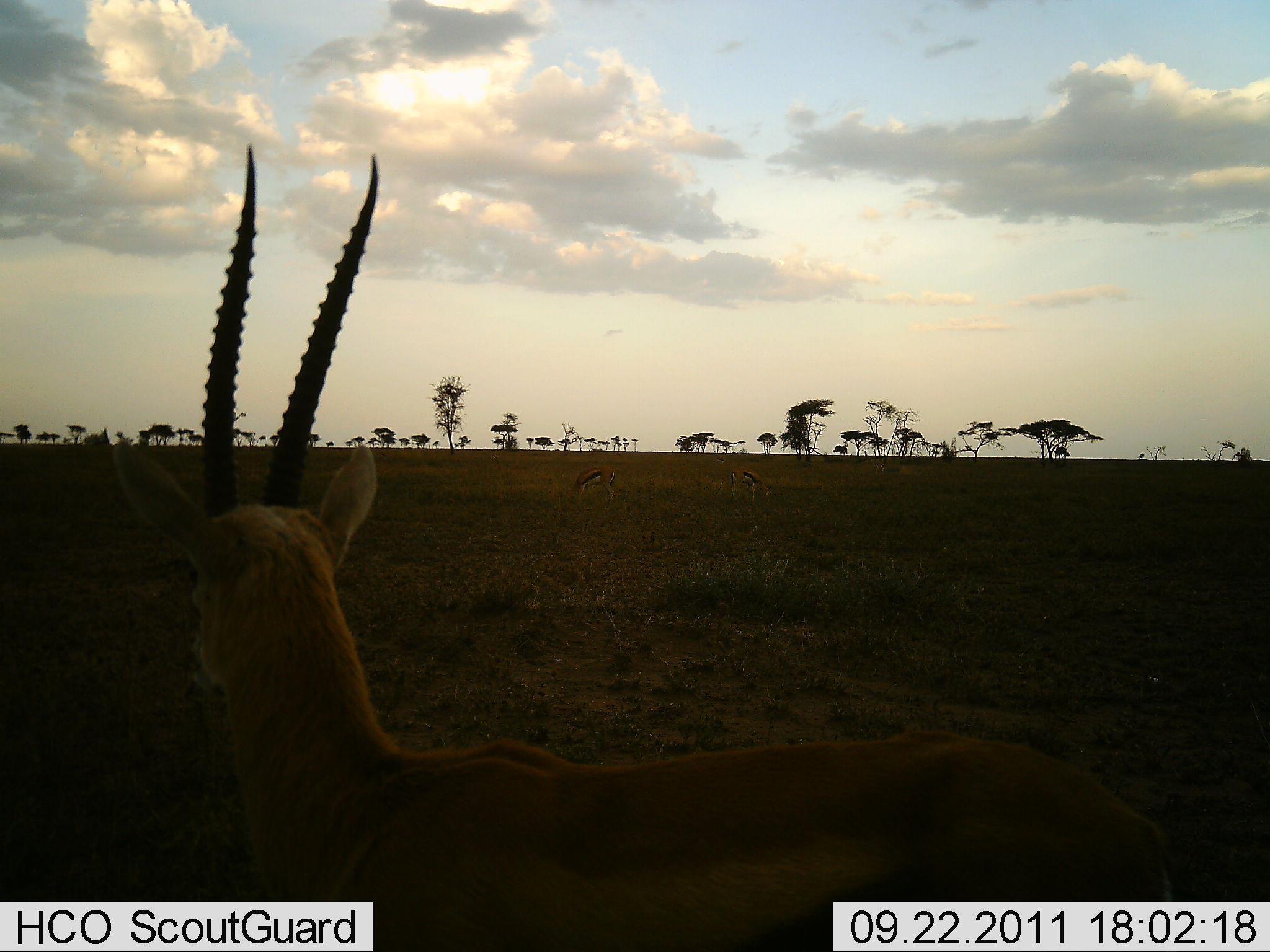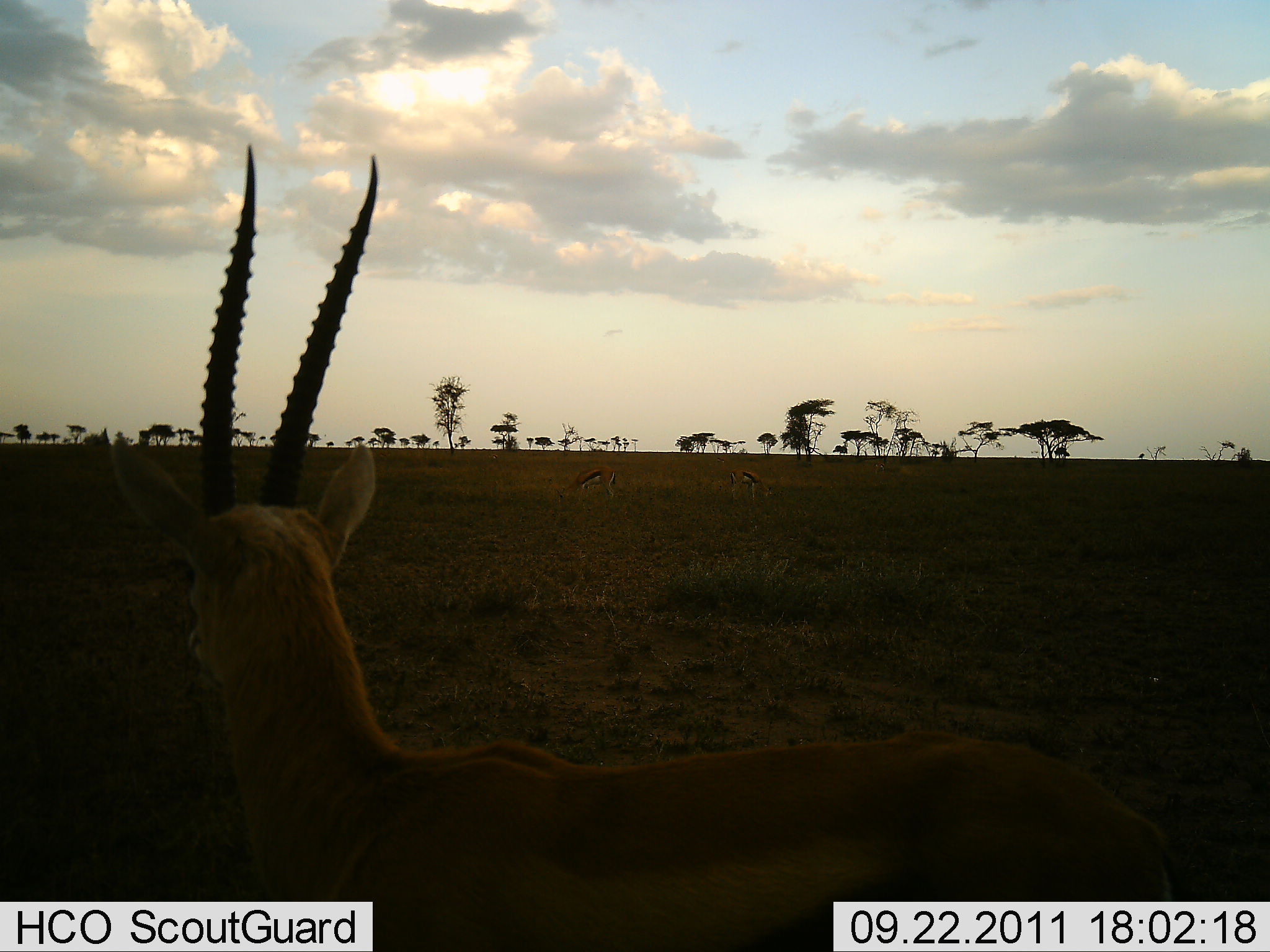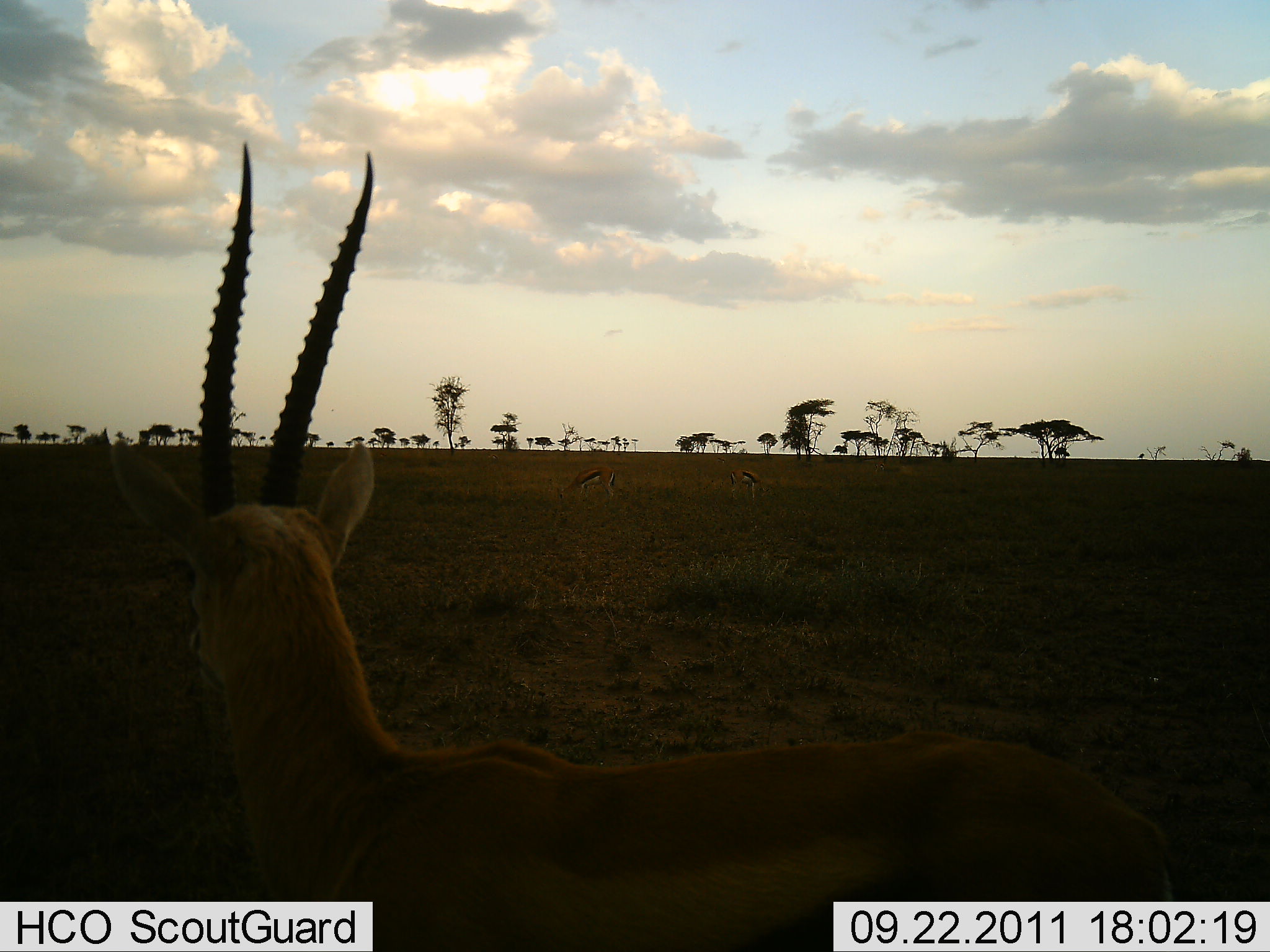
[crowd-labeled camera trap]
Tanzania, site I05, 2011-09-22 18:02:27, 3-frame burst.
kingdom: Animalia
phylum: Chordata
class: Mammalia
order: Artiodactyla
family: Bovidae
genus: Nanger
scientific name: Nanger granti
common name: grant's gazelle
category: gazellegrants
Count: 1.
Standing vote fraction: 90%.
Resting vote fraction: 0%.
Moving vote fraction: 0%.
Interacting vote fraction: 0%.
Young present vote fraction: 0%.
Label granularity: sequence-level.